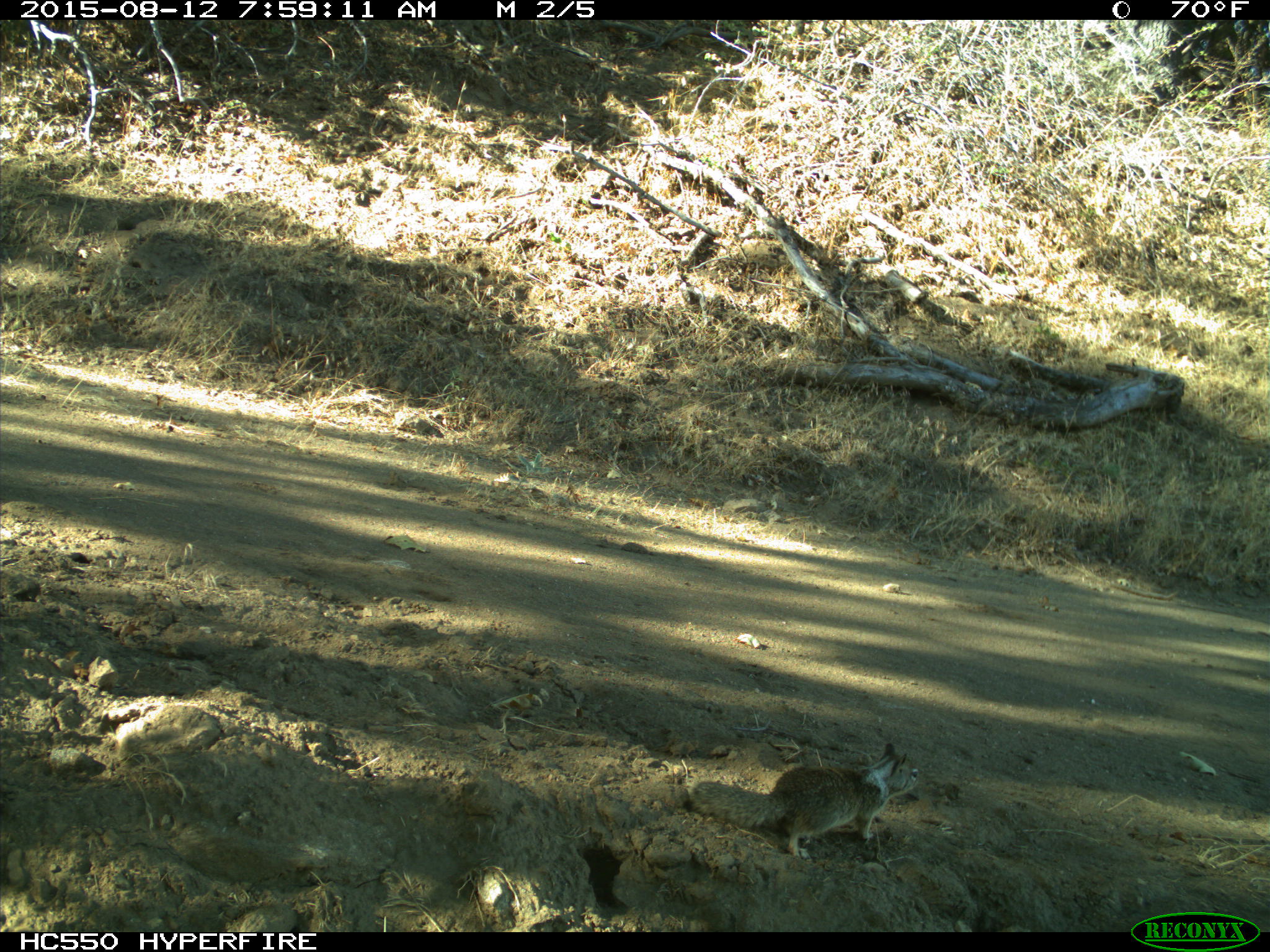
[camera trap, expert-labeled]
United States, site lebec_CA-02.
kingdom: Animalia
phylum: Chordata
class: Mammalia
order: Rodentia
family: Sciuridae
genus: Otospermophilus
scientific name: Otospermophilus beecheyi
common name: california ground squirrel